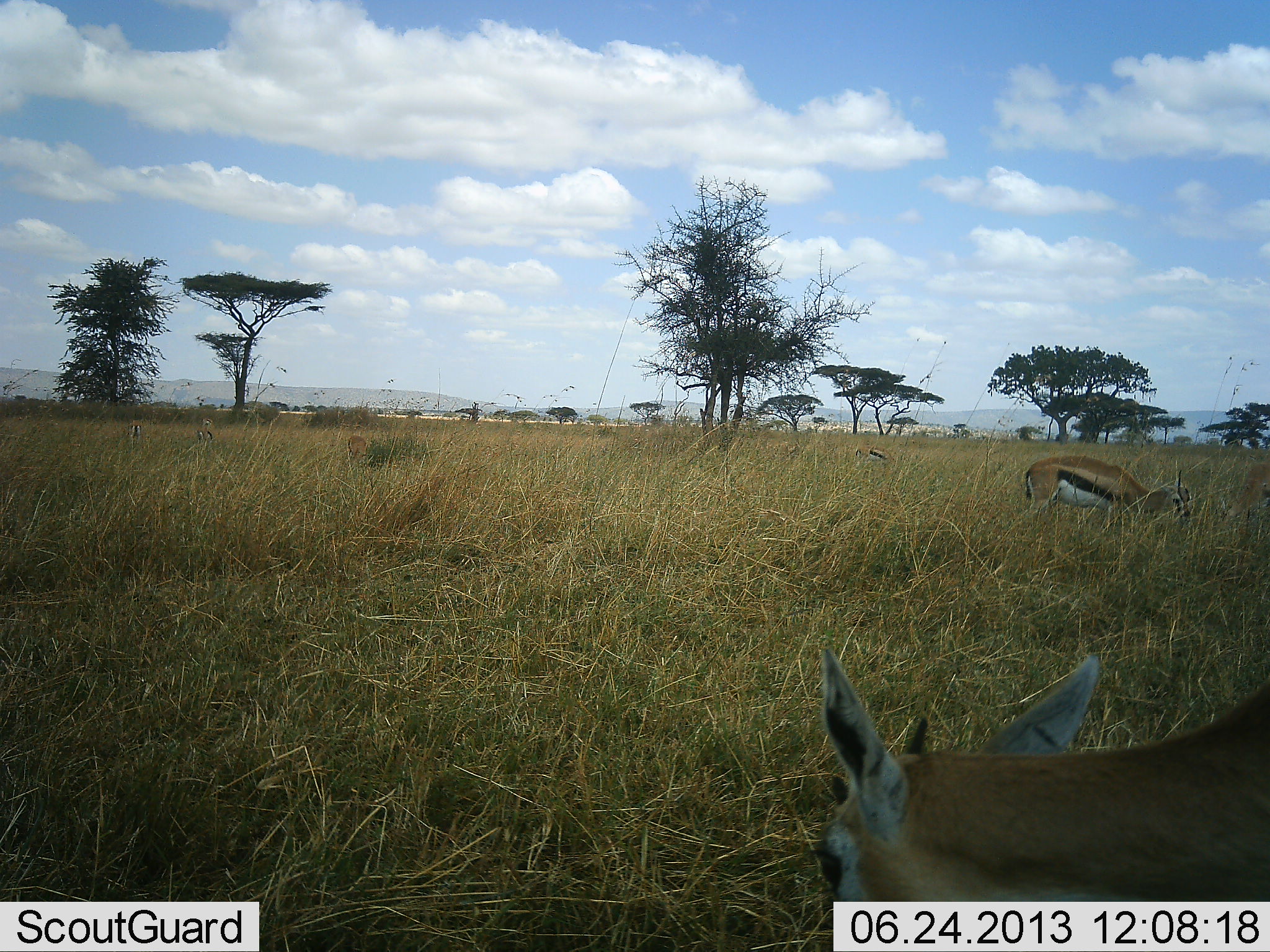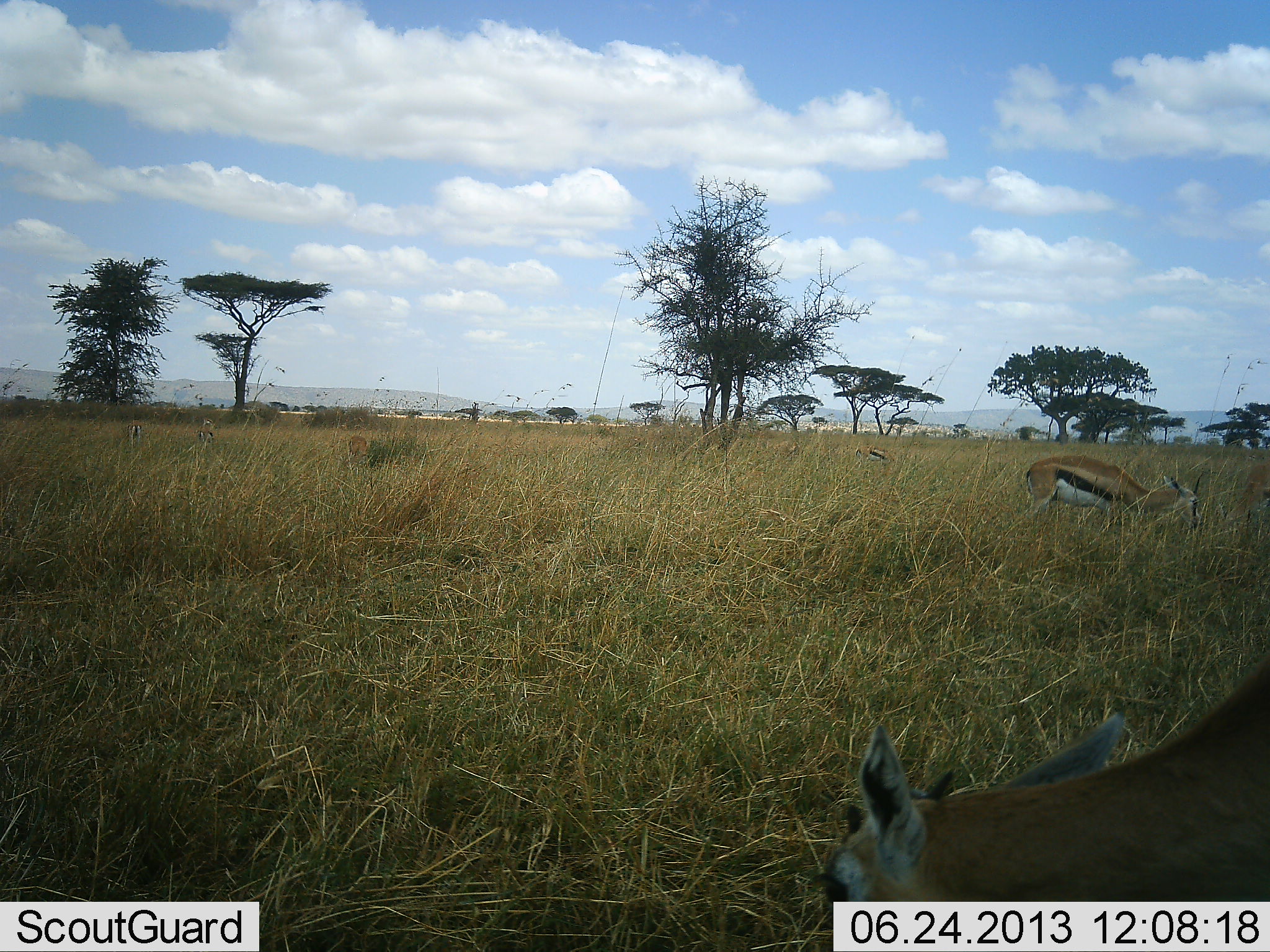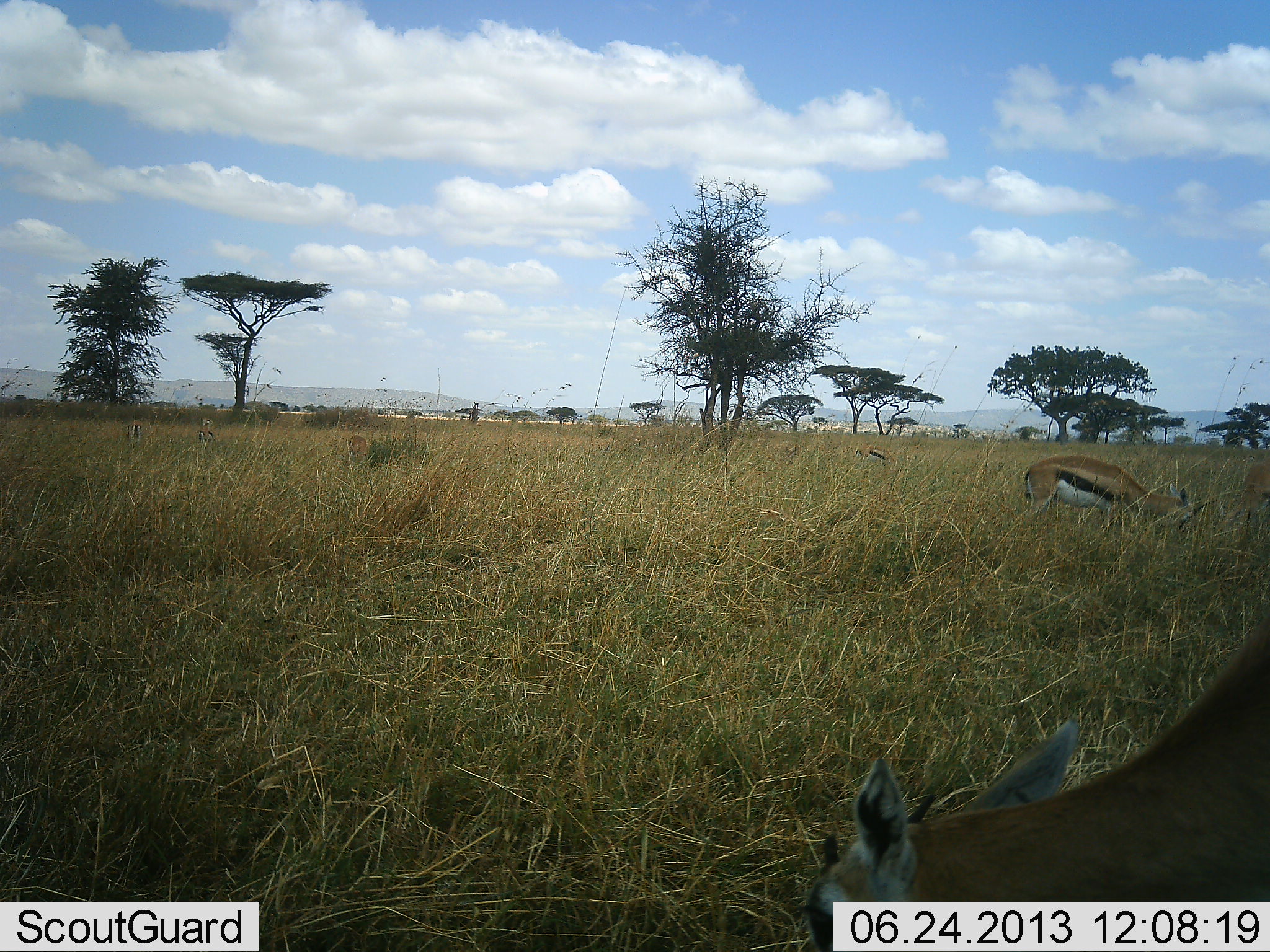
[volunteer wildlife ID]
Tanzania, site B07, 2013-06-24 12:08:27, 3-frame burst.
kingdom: Animalia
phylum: Chordata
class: Mammalia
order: Artiodactyla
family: Bovidae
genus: Eudorcas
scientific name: Eudorcas thomsonii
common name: thomson's gazelle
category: gazellethomsons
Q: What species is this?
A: Gazellethomsons (thomson's gazelle) (Eudorcas thomsonii).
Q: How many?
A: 3.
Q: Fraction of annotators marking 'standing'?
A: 30%.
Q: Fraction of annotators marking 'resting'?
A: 0%.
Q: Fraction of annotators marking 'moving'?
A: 0%.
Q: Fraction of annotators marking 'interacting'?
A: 0%.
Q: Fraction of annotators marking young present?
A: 0%.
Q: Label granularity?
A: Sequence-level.